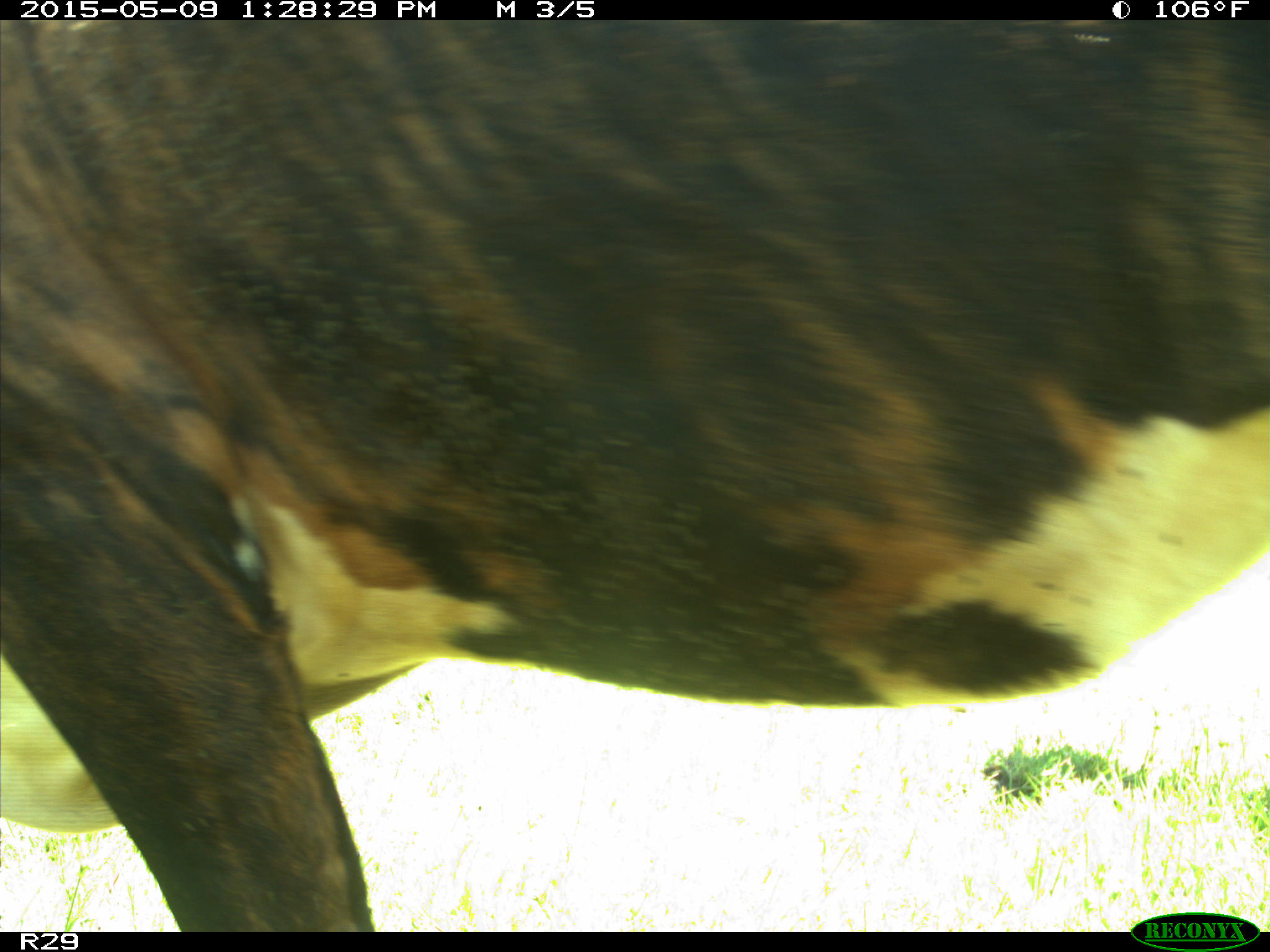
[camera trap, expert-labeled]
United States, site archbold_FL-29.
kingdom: Animalia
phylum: Chordata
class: Mammalia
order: Artiodactyla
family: Bovidae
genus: Bos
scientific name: Bos taurus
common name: domestic cow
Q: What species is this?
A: Bos taurus (domestic cow).